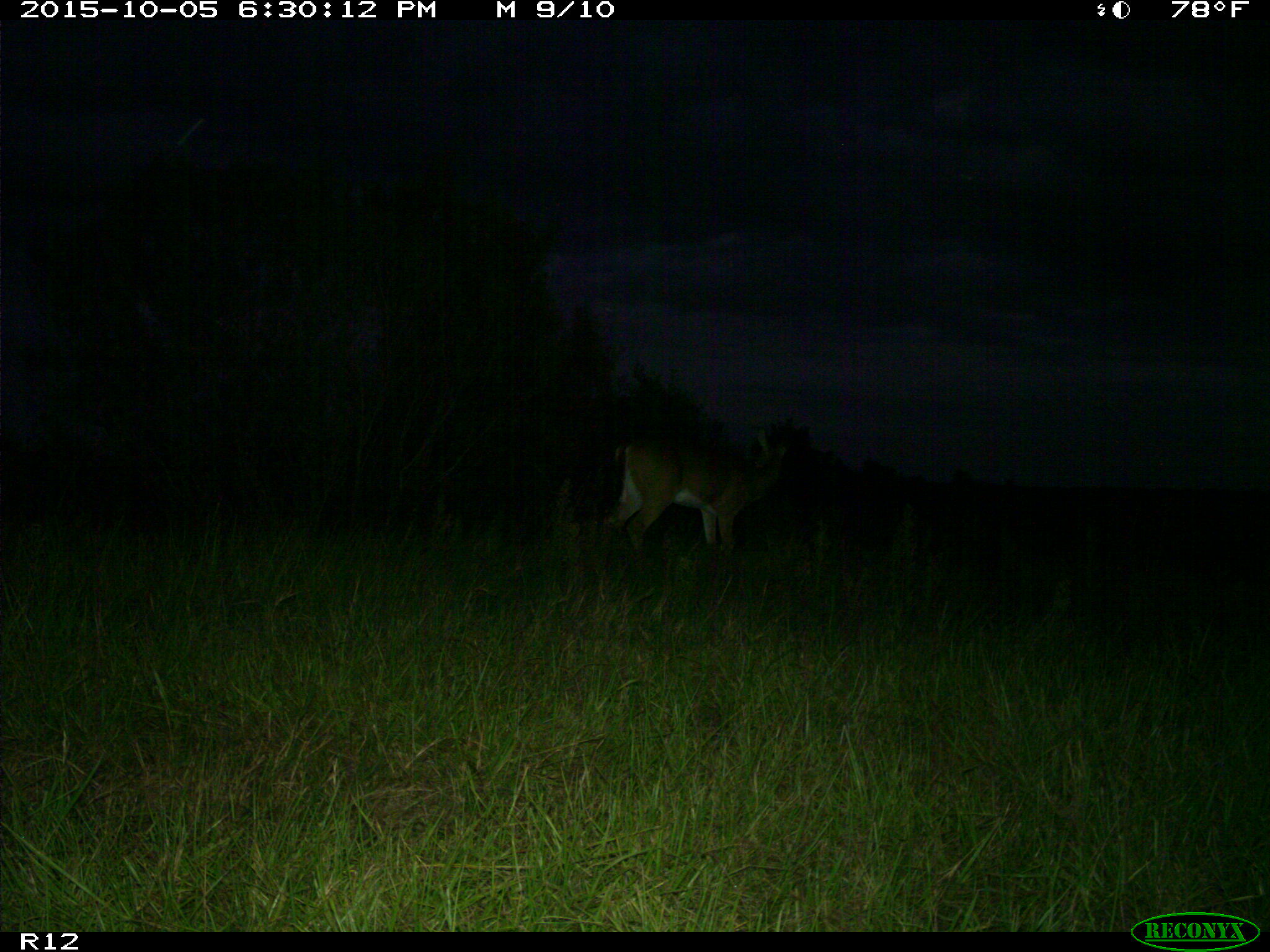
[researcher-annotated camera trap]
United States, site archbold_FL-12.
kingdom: Animalia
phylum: Chordata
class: Mammalia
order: Artiodactyla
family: Cervidae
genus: Odocoileus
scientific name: Odocoileus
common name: deer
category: unidentified deer